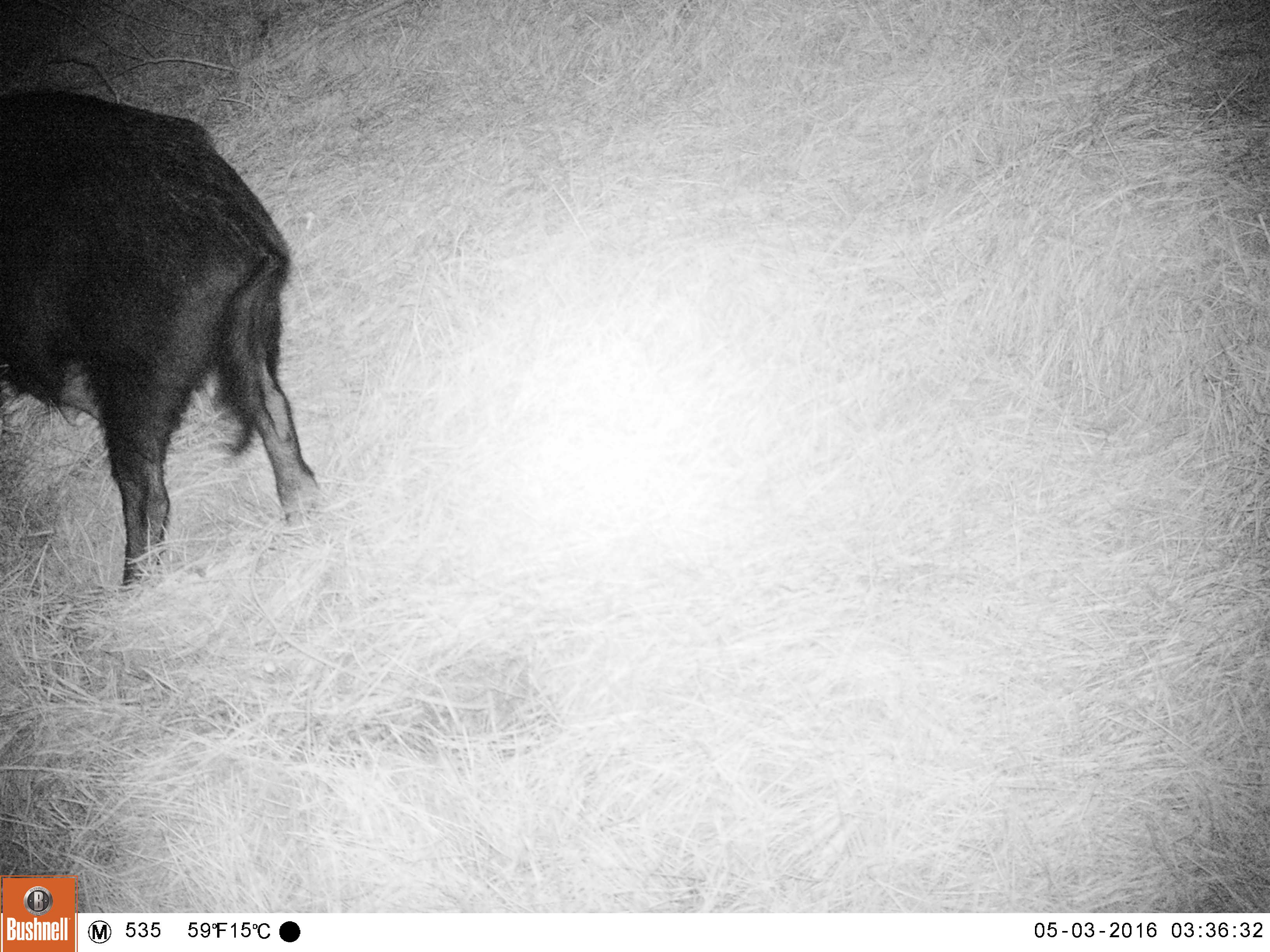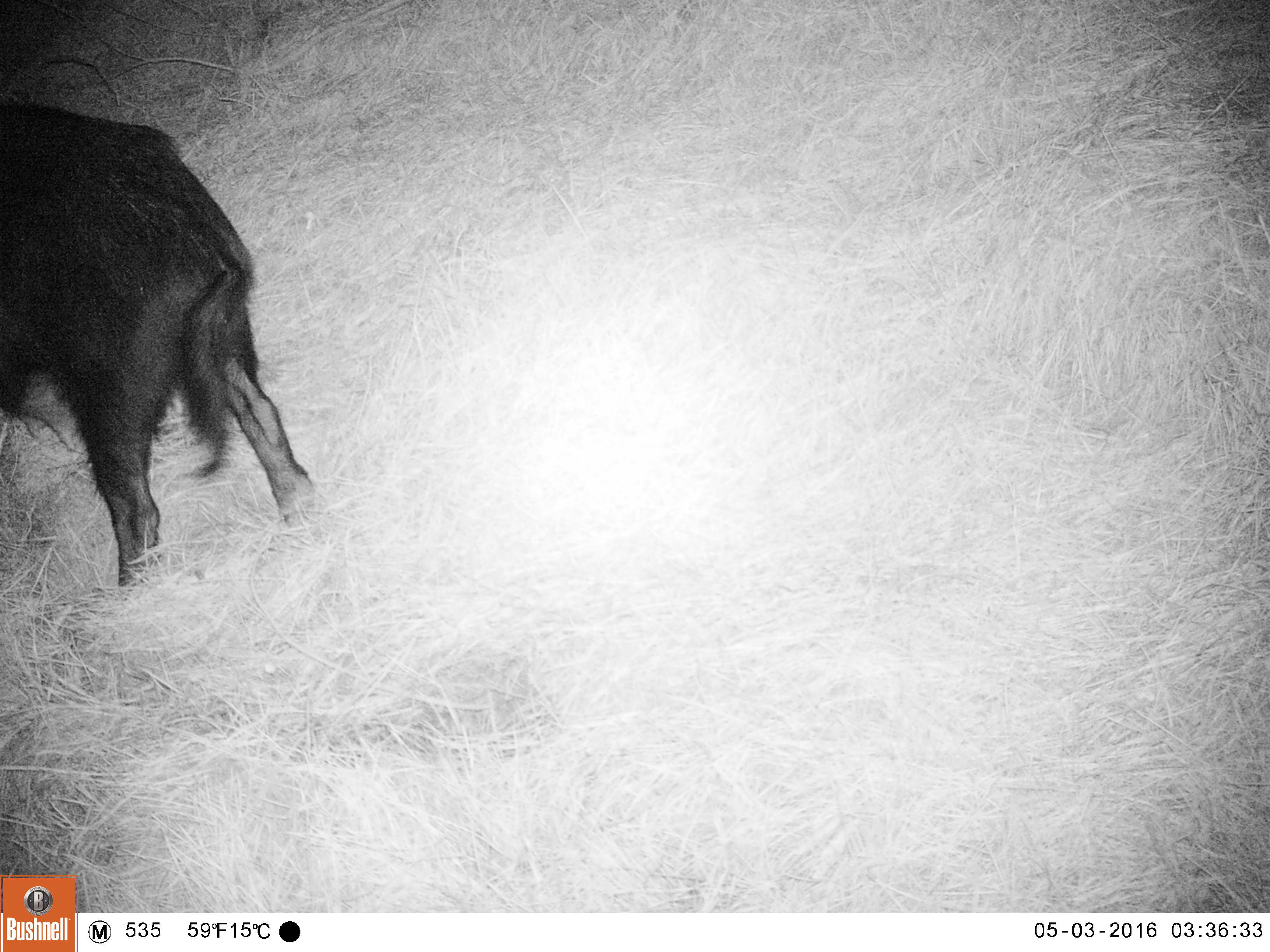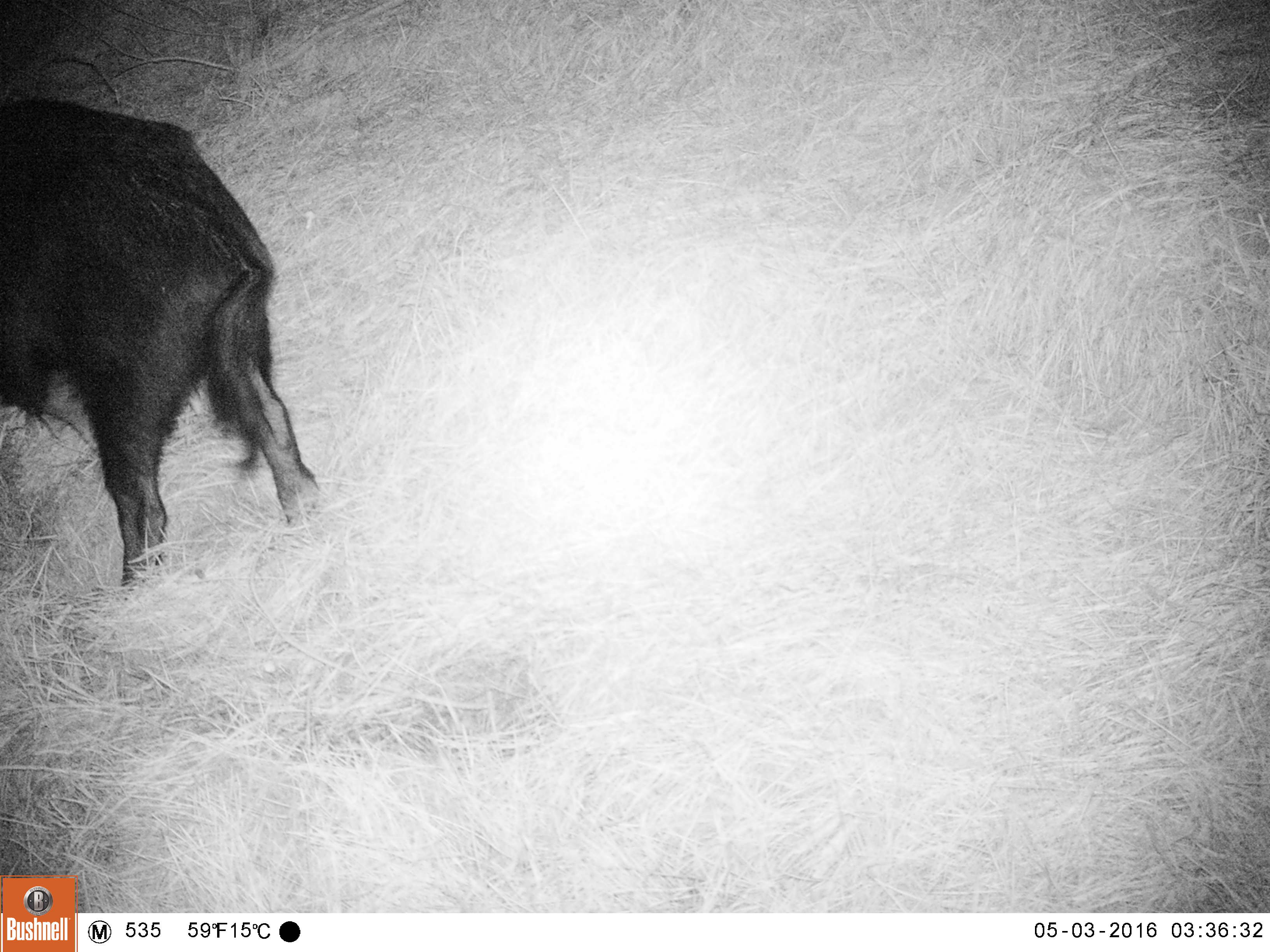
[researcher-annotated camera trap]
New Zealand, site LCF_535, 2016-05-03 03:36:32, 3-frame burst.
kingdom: Animalia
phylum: Chordata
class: Mammalia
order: Artiodactyla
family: Bovidae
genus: Capra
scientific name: Capra hircus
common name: goat